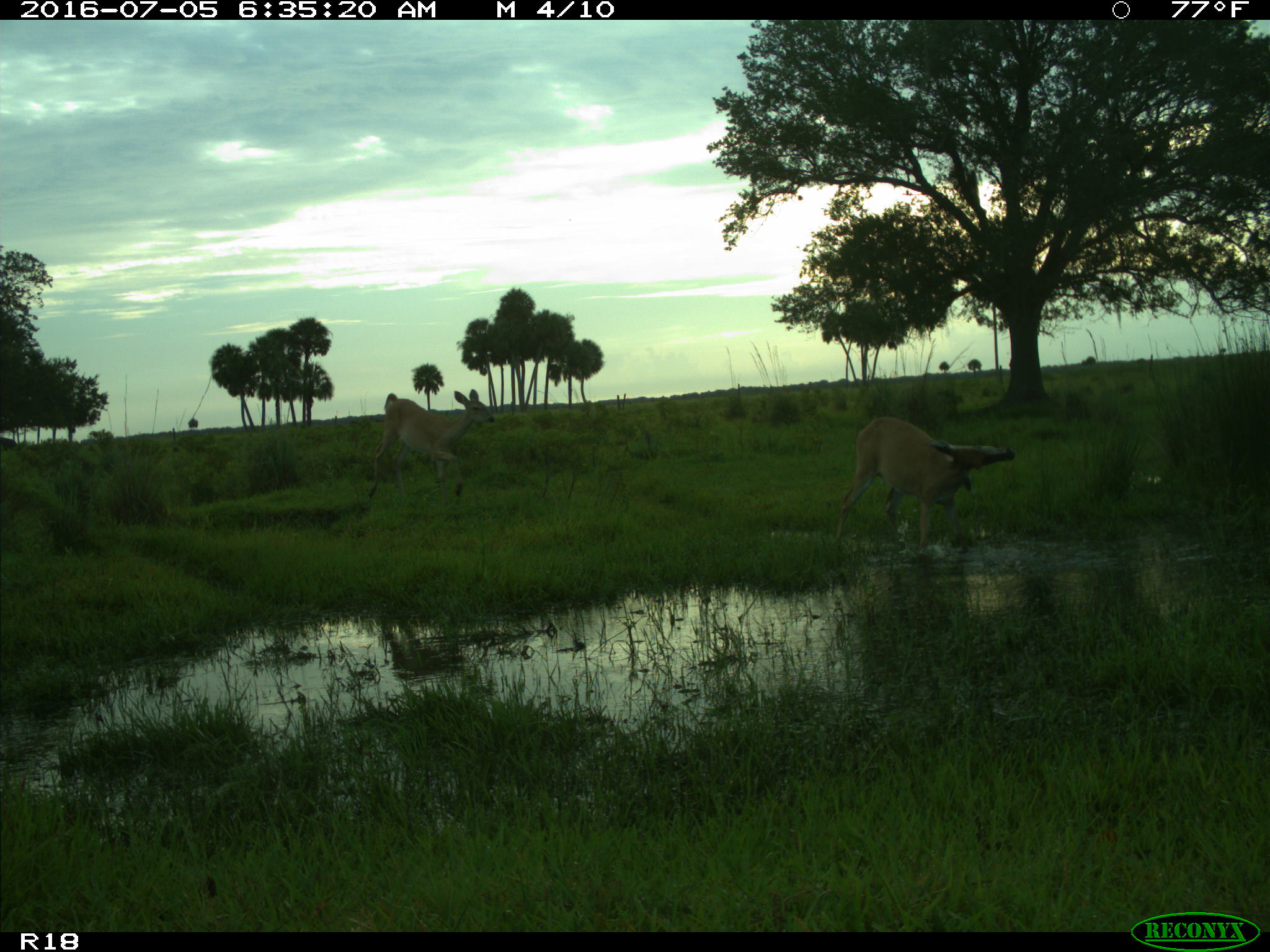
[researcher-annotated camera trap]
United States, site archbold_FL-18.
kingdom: Animalia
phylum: Chordata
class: Mammalia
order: Artiodactyla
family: Cervidae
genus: Odocoileus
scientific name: Odocoileus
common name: deer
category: unidentified deer